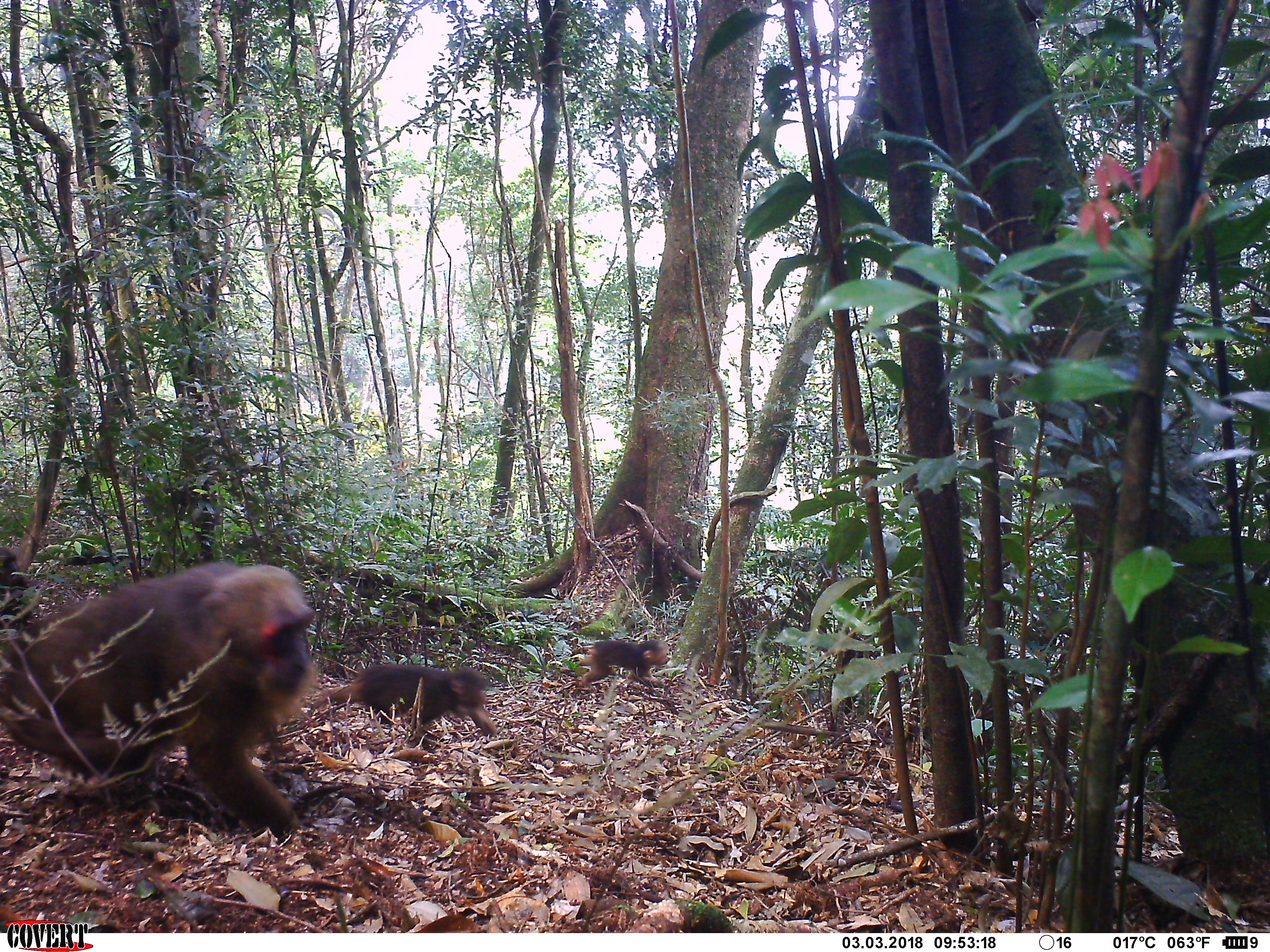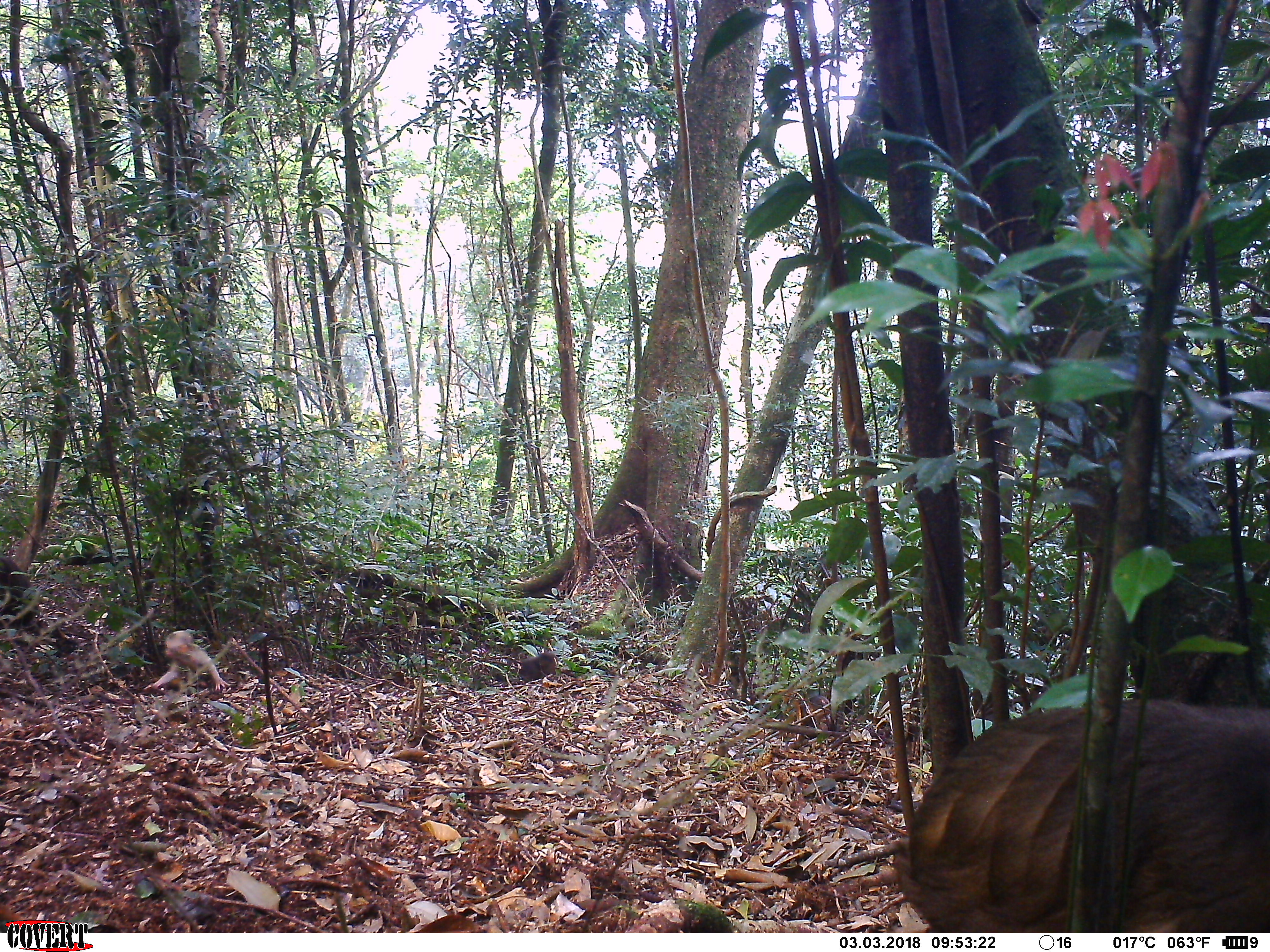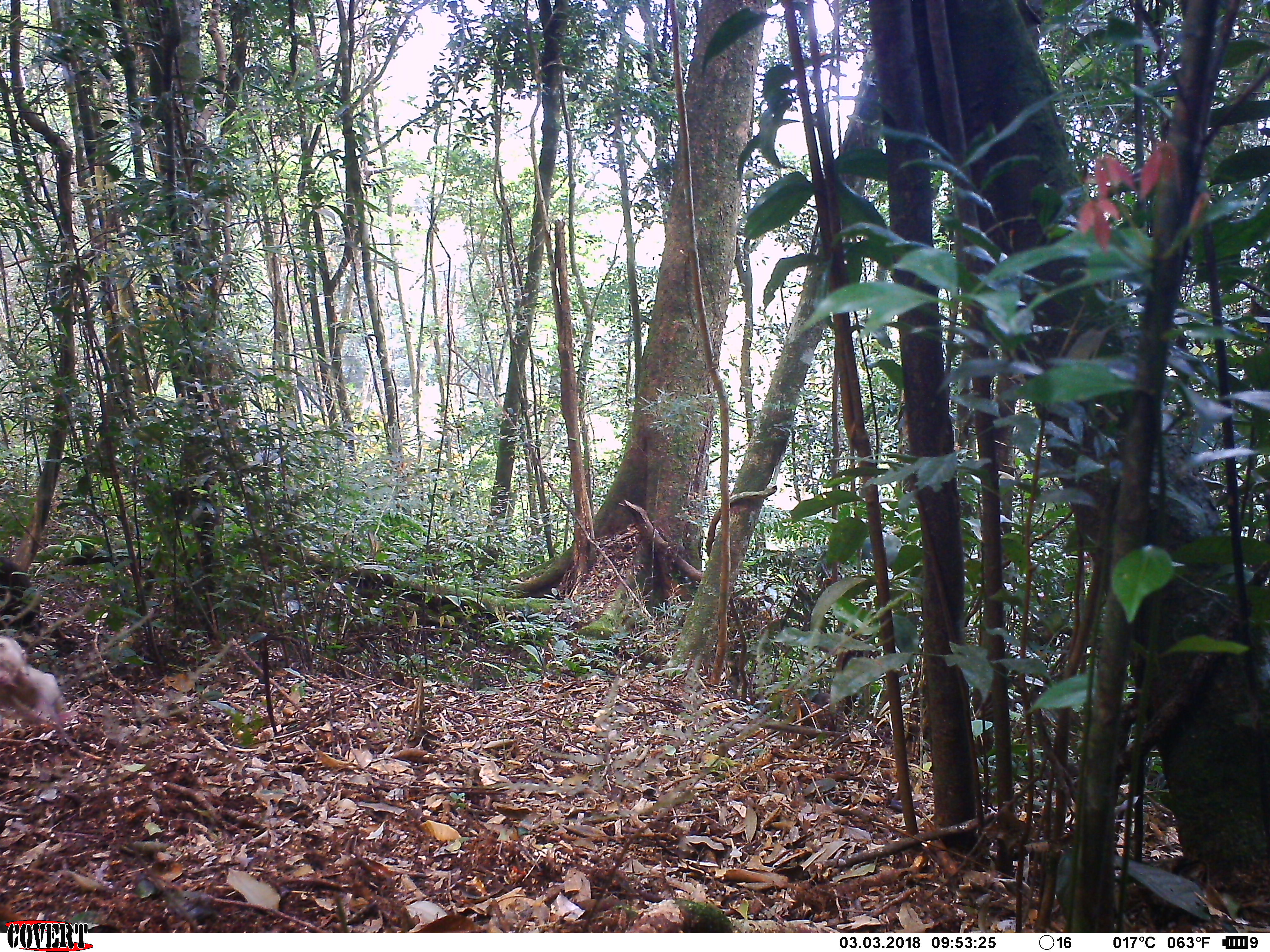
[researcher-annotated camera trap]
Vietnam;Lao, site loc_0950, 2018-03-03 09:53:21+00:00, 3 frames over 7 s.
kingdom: Animalia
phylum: Chordata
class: Mammalia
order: Primates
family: Cercopithecidae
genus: Macaca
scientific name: Macaca arctoides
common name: stump-tailed macaque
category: stump tailed macaque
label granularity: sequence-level